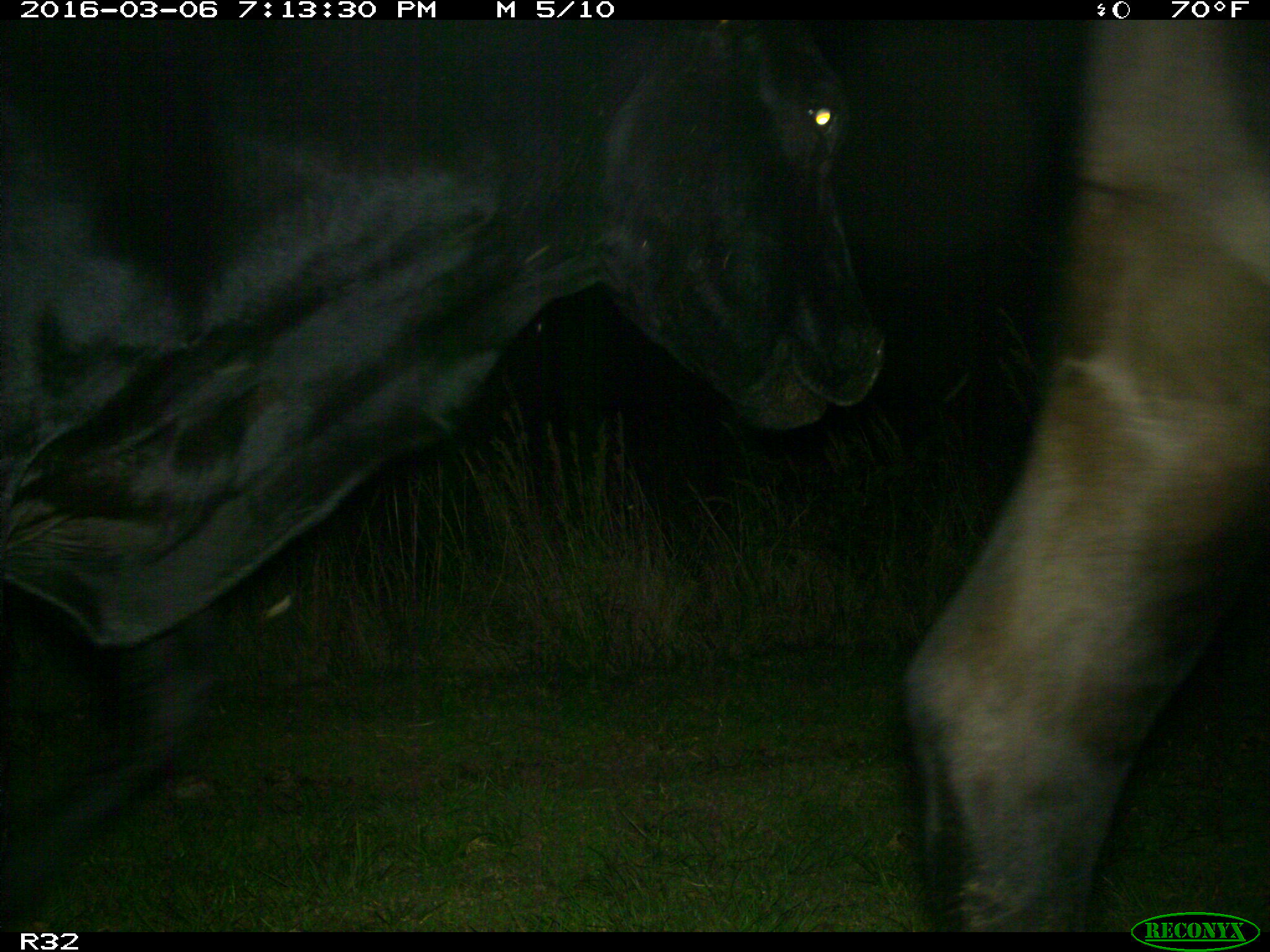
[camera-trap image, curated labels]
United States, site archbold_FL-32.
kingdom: Animalia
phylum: Chordata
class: Mammalia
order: Artiodactyla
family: Bovidae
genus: Bos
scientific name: Bos taurus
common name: domestic cow